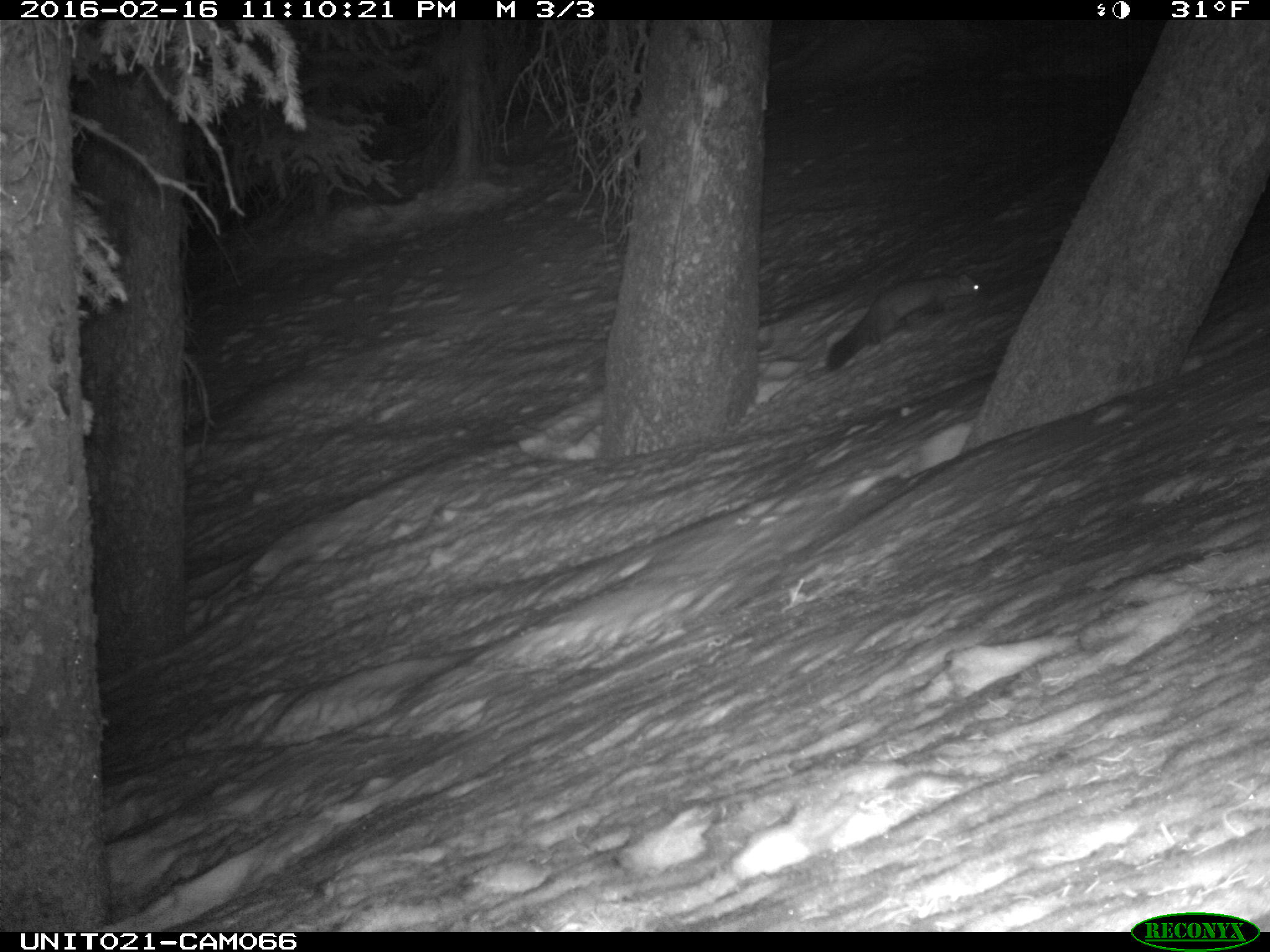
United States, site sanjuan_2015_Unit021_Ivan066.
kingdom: Animalia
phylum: Chordata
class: Mammalia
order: Carnivora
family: Mustelidae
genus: Martes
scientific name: Martes americana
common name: american marten